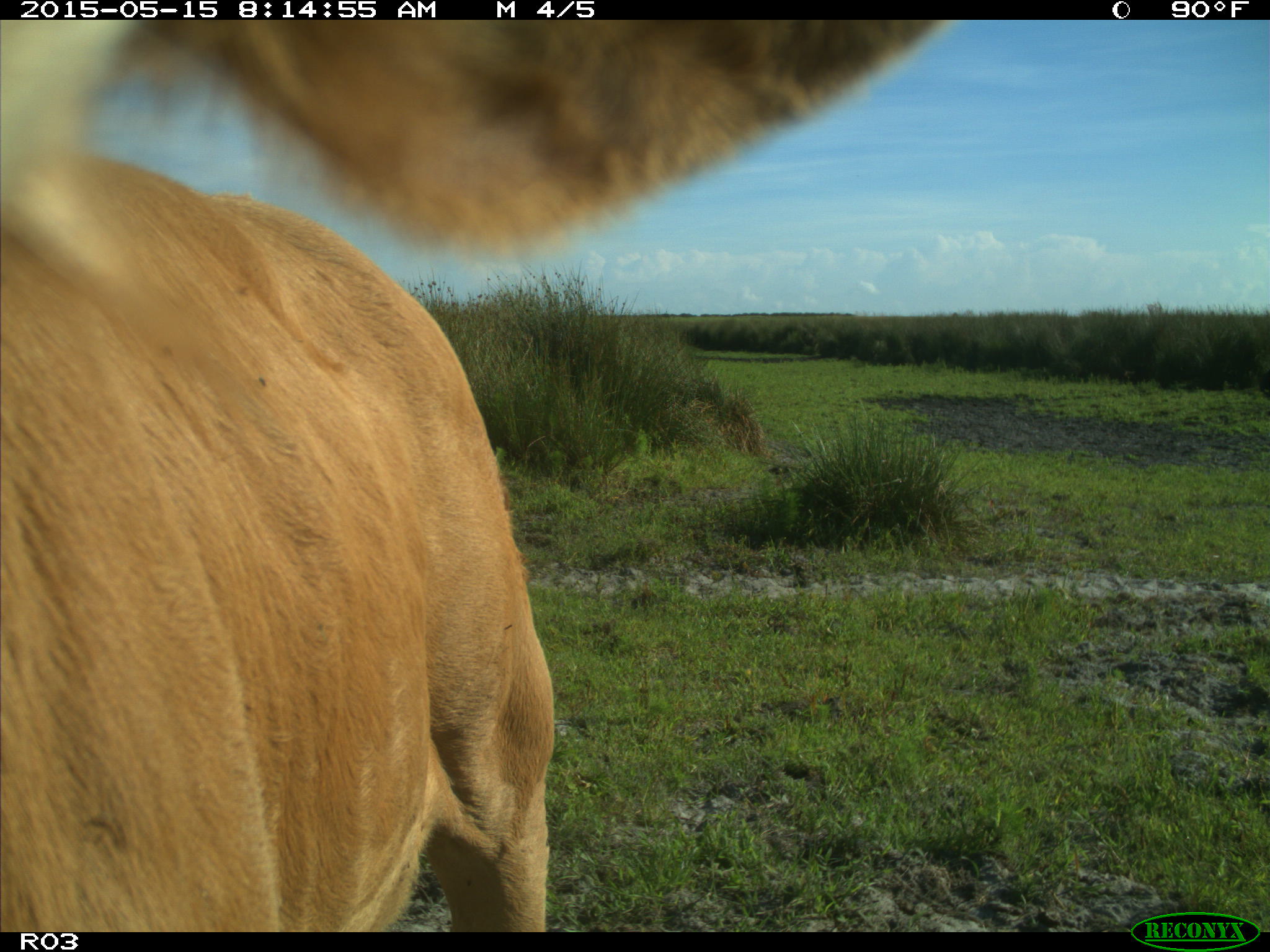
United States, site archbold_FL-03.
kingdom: Animalia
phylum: Chordata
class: Mammalia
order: Artiodactyla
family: Bovidae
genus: Bos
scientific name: Bos taurus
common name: domestic cow